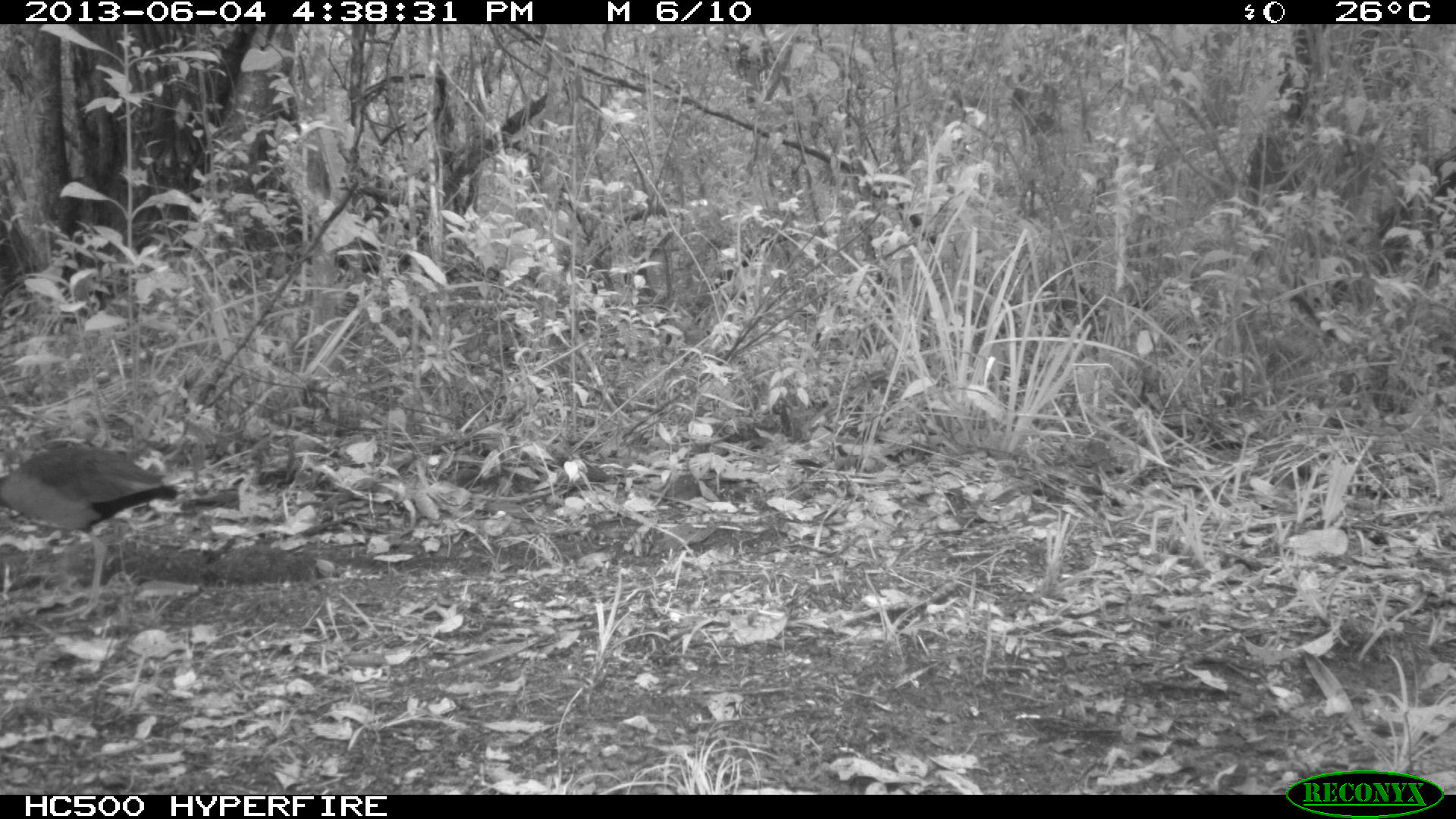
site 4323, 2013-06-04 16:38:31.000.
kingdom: Animalia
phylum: Chordata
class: Aves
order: Gruiformes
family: Rallidae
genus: Aramides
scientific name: Aramides cajaneus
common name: gray-necked wood-rail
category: aramides cajanea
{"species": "aramides cajanea (gray-necked wood-rail) (Aramides cajaneus)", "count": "1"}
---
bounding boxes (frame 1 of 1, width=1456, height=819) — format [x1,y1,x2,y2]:
aramides cajanea: [0,445,178,621]